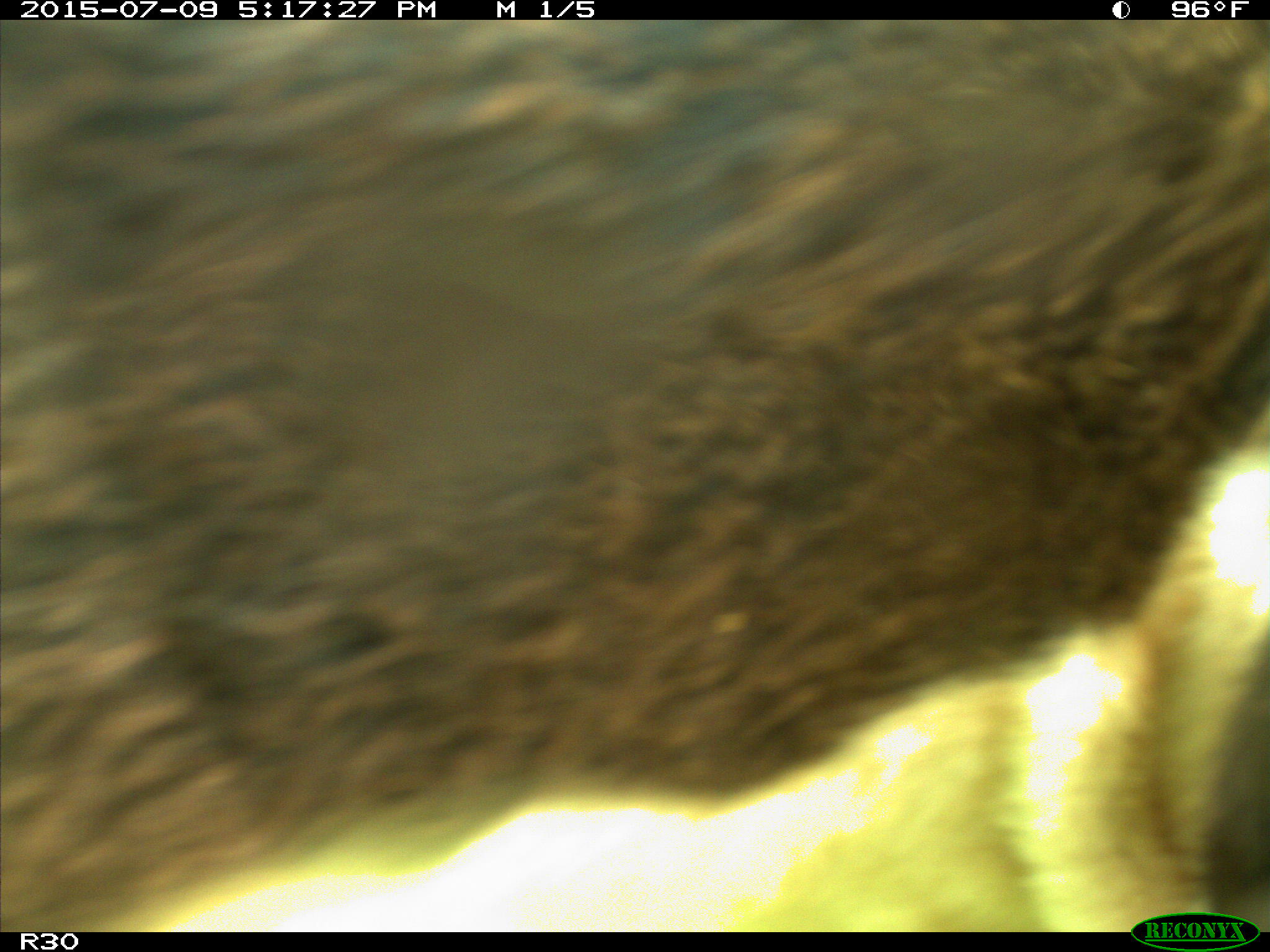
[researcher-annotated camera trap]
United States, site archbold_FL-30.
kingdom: Animalia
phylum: Chordata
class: Mammalia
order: Artiodactyla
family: Bovidae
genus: Bos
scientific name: Bos taurus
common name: domestic cow